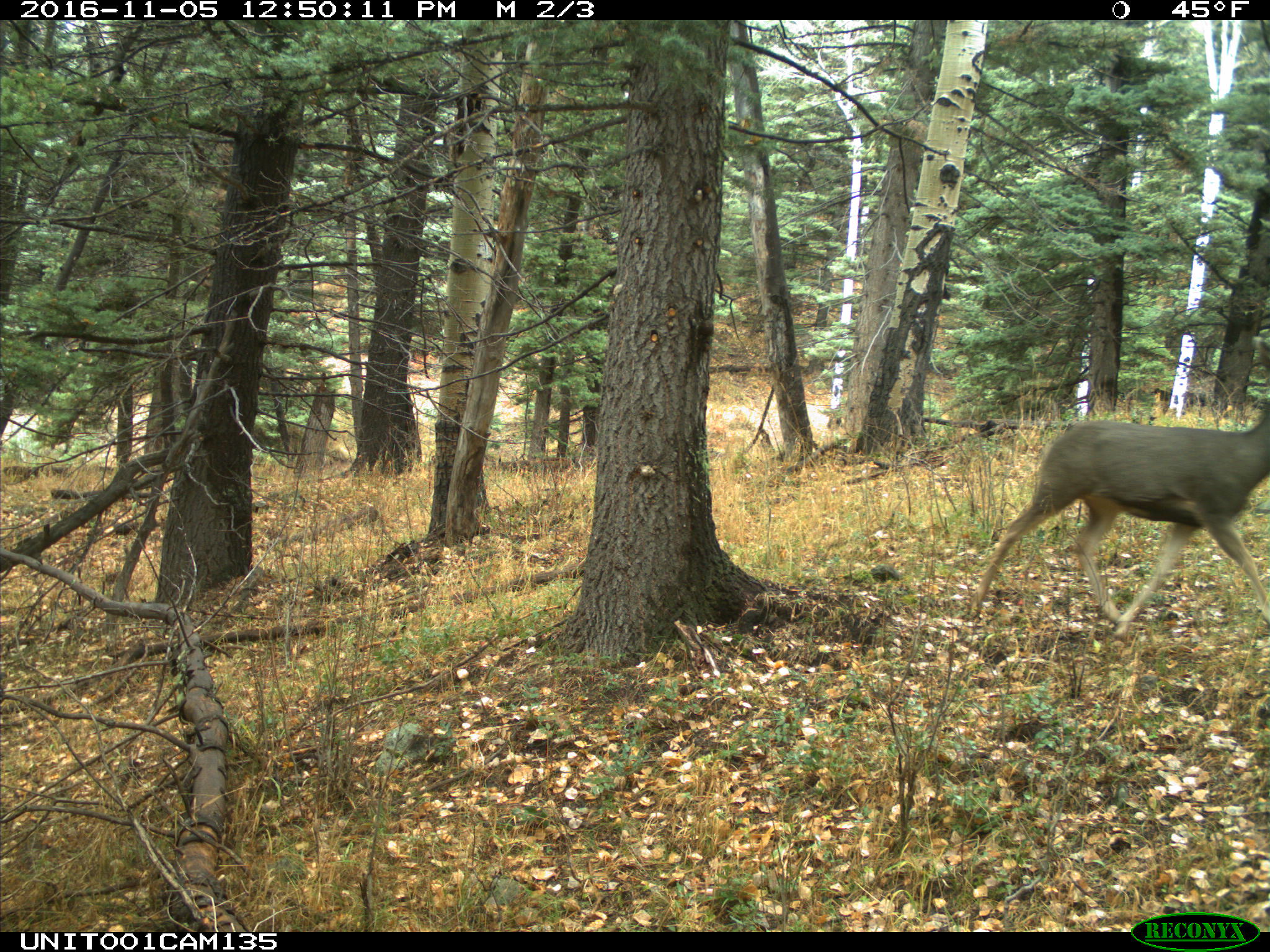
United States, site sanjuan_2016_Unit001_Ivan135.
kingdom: Animalia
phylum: Chordata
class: Mammalia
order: Artiodactyla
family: Cervidae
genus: Odocoileus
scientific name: Odocoileus hemionus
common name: mule deer